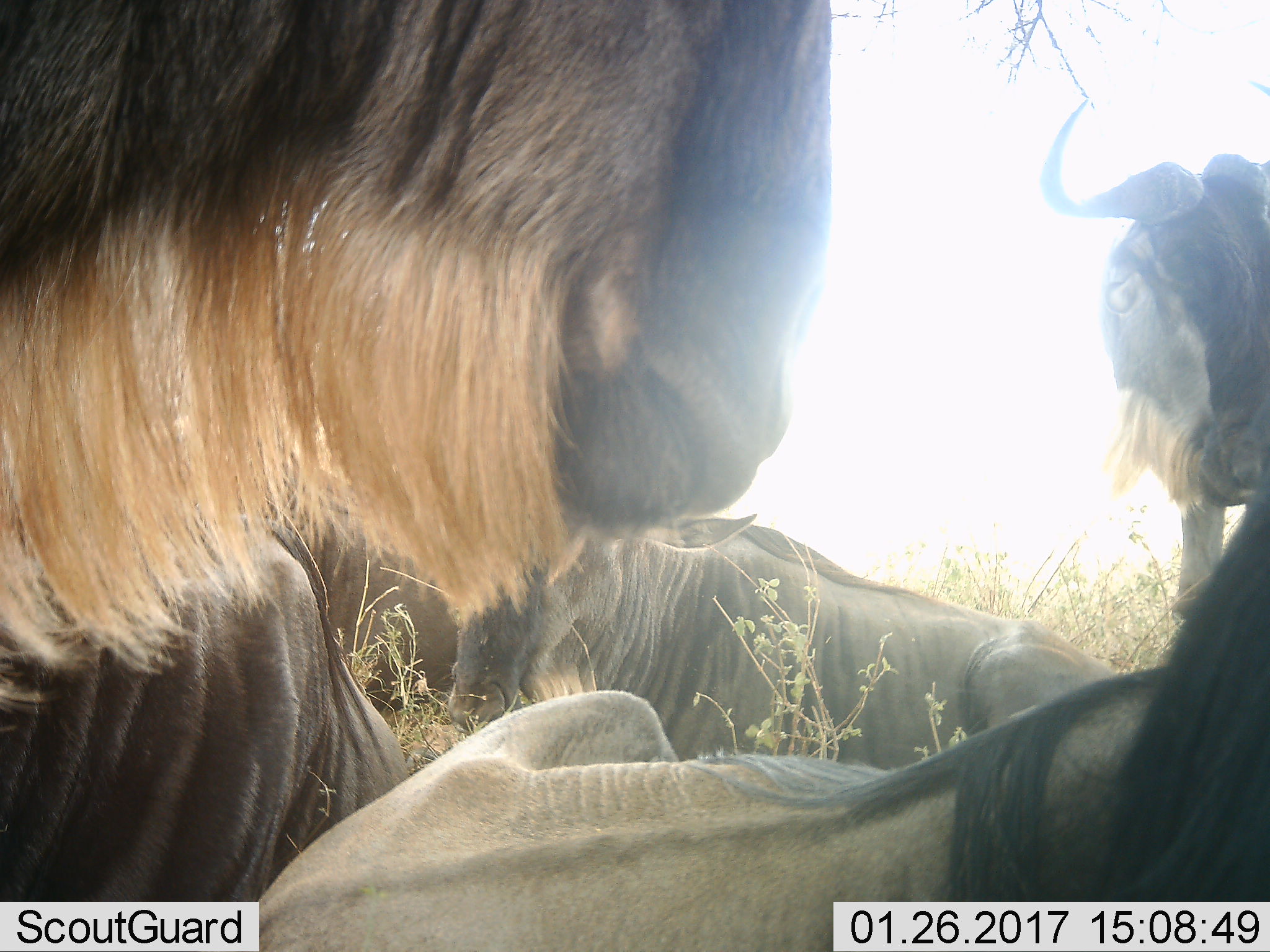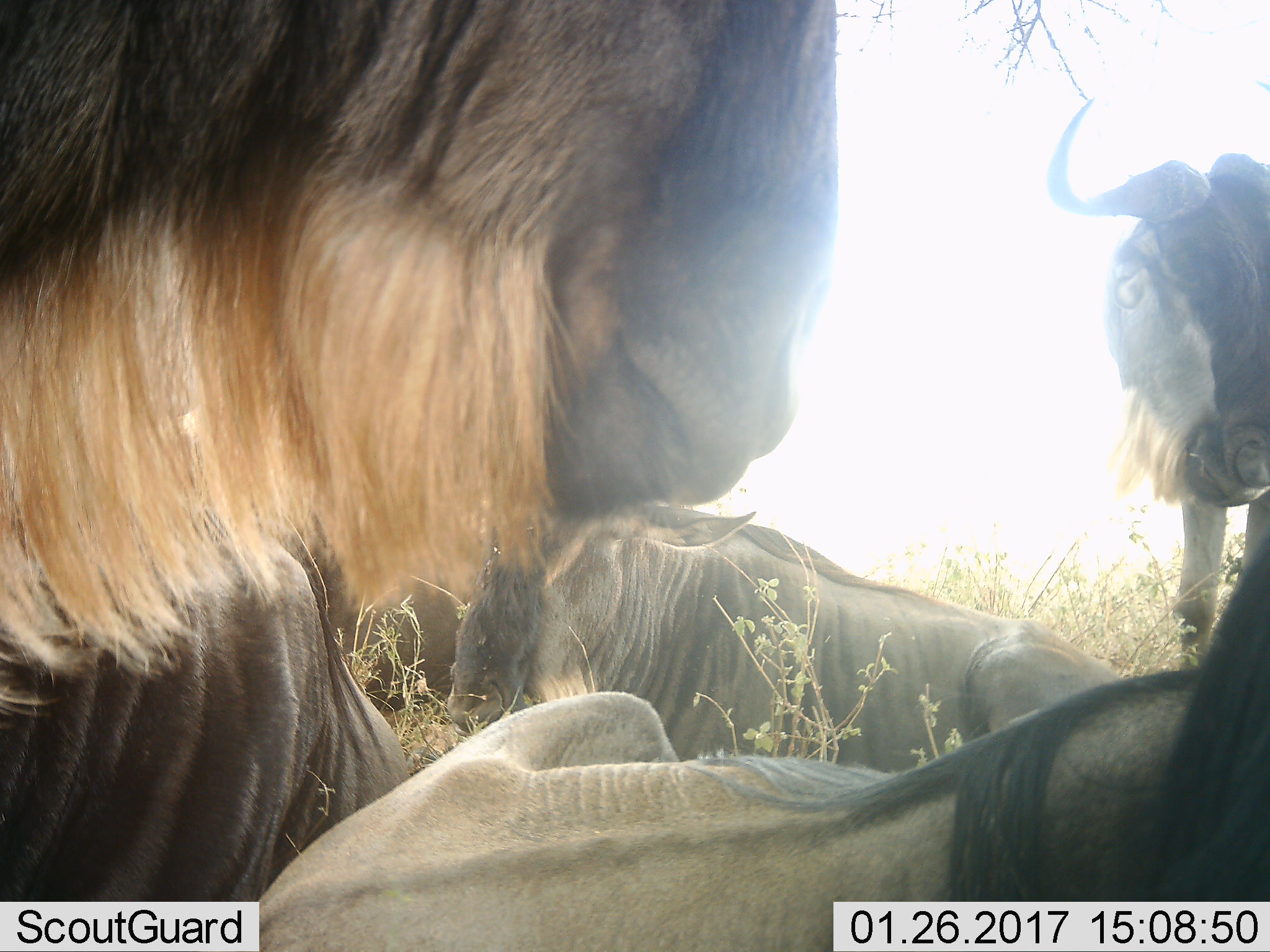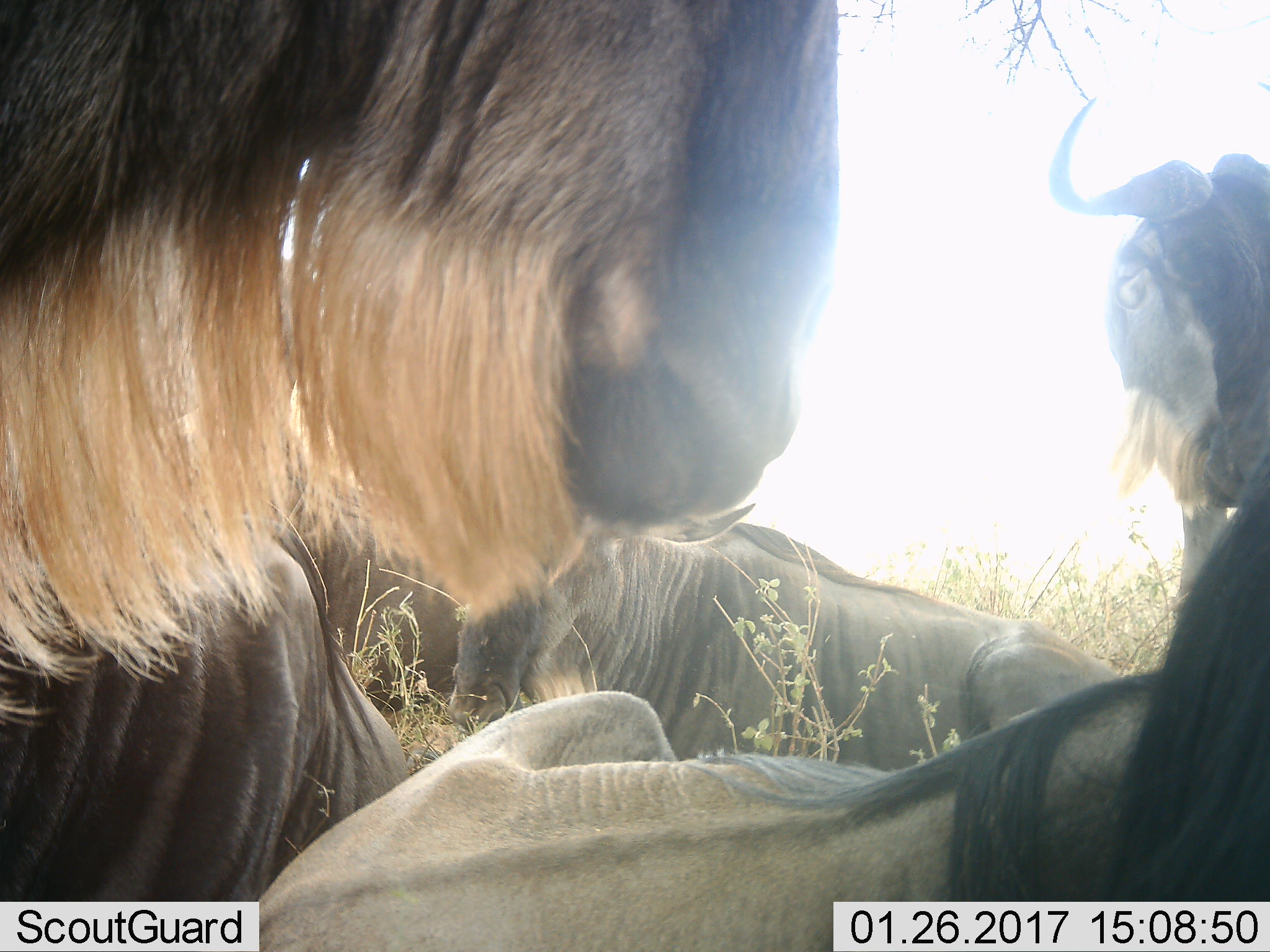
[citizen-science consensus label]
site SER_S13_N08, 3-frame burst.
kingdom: Animalia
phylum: Chordata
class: Mammalia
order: Artiodactyla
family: Bovidae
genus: Connochaetes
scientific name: Connochaetes taurinus taurinus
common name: blue wildebeest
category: wildebeestblue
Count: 5.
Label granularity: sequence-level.